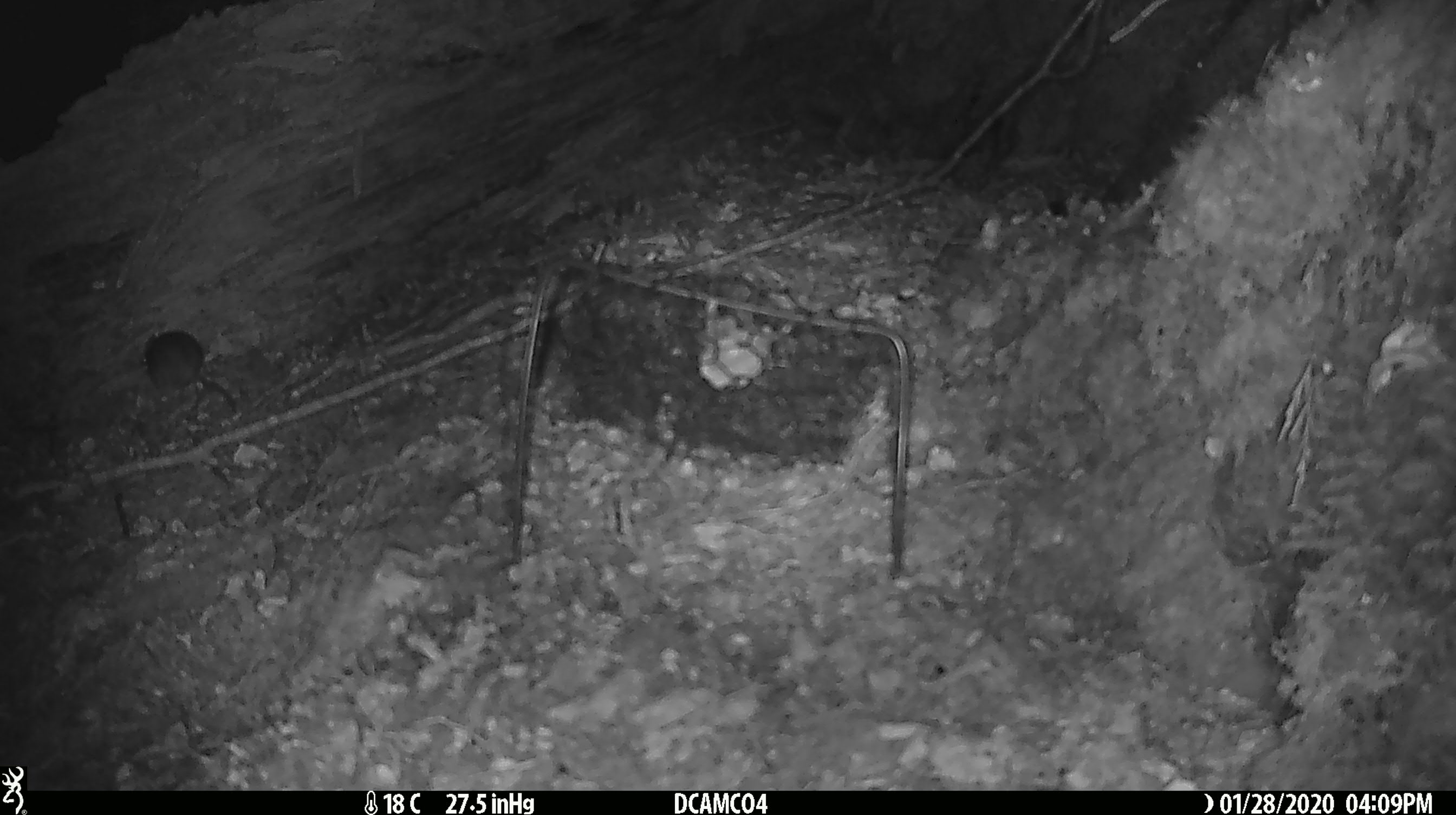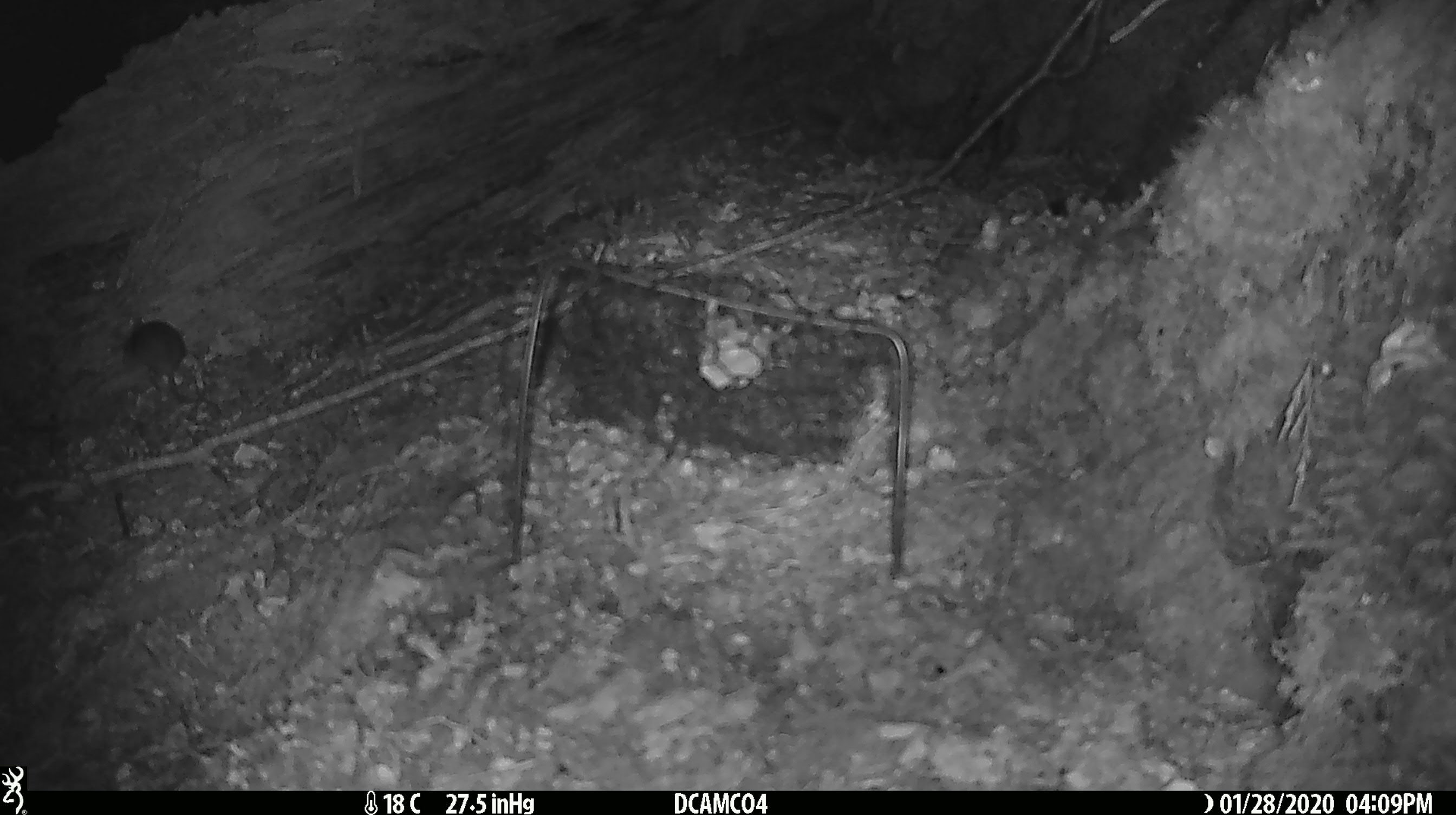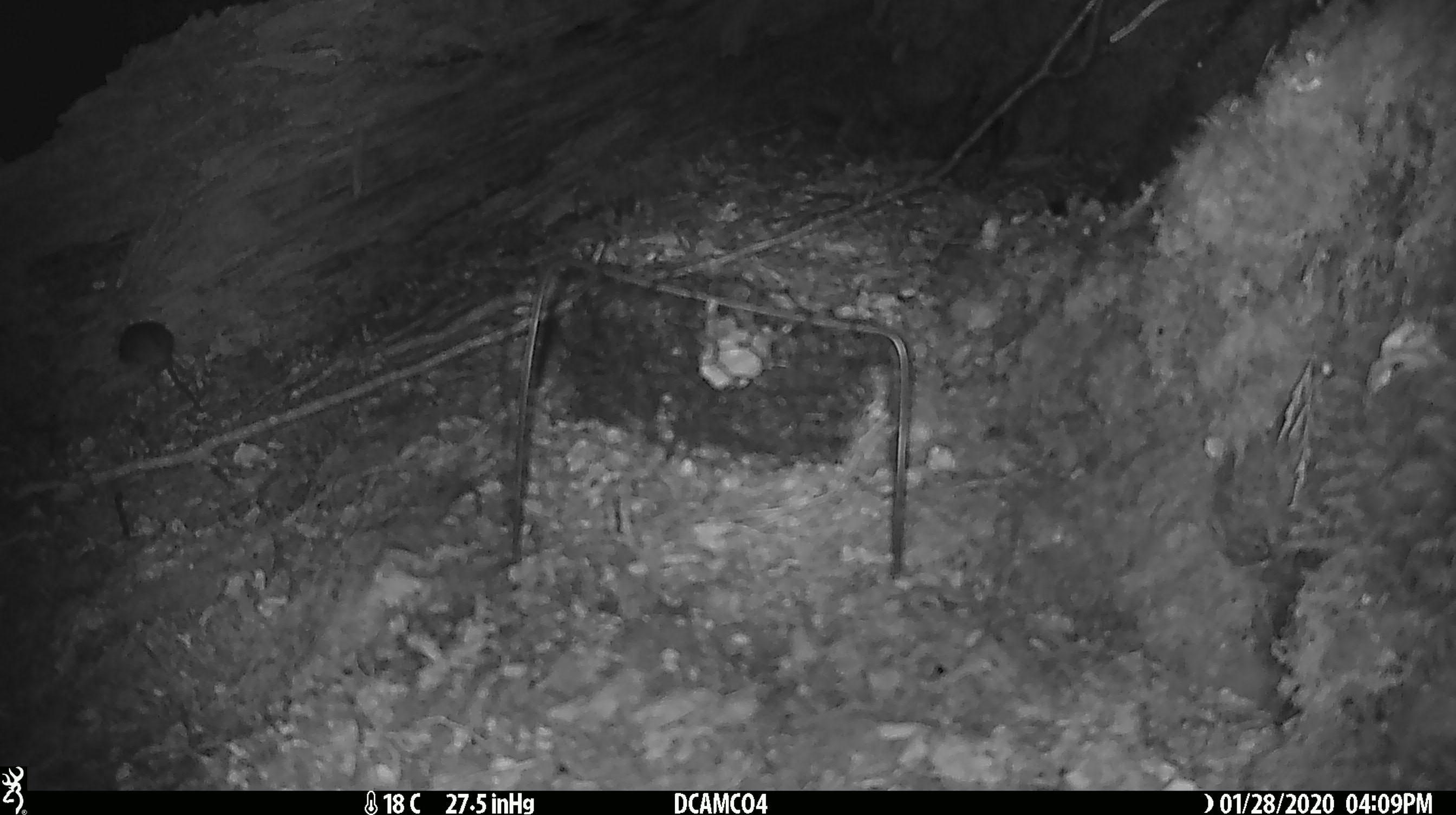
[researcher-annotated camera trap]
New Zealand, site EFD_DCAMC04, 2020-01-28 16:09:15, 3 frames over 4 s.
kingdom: Animalia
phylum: Chordata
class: Mammalia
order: Rodentia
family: Muridae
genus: Mus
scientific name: Mus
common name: mouse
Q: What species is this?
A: Mouse (Mus).